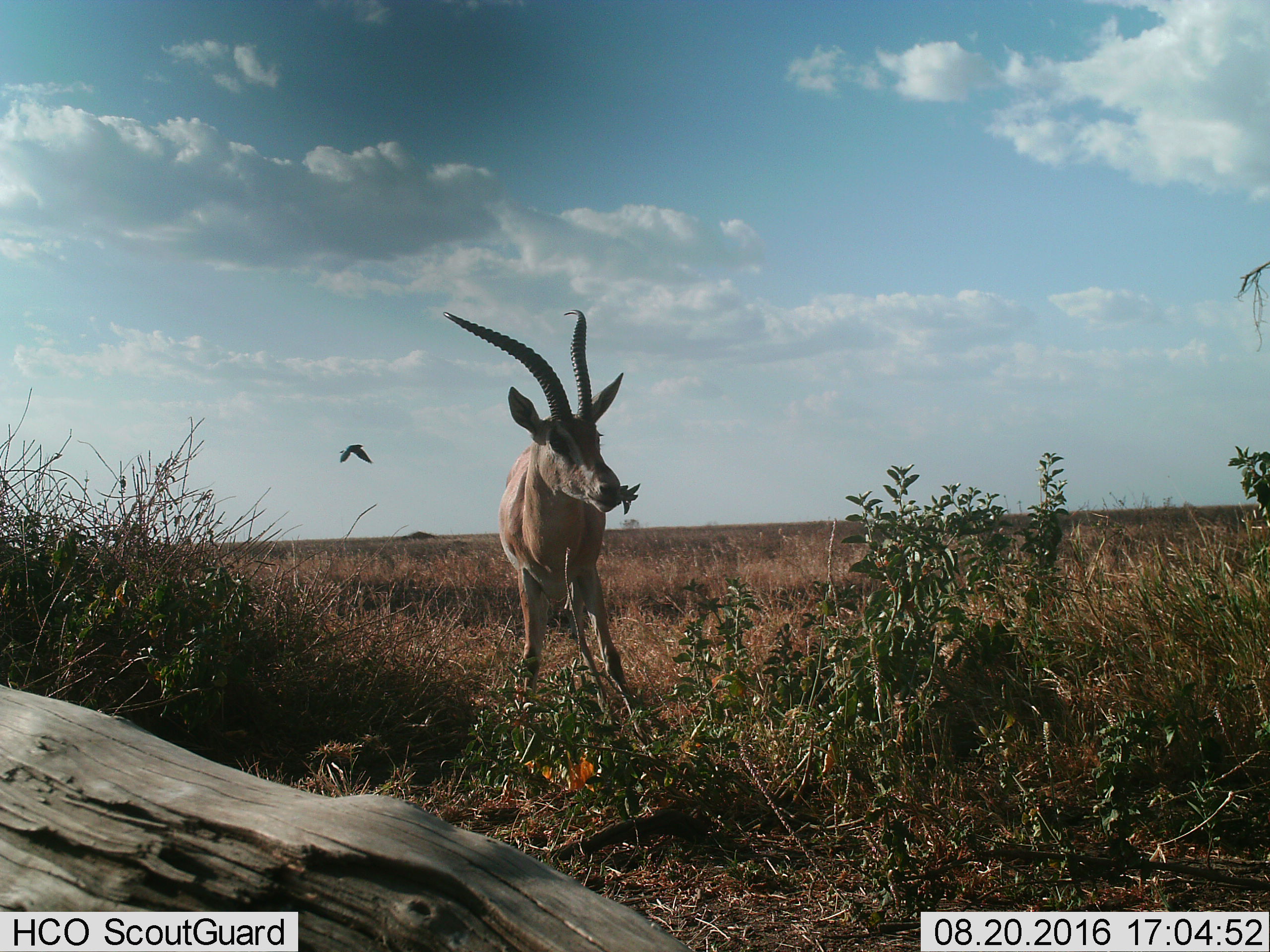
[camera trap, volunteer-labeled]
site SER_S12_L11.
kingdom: Animalia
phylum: Chordata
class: Mammalia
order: Artiodactyla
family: Bovidae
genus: Nanger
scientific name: Nanger granti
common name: grant's gazelle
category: gazellegrants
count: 1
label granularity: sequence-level